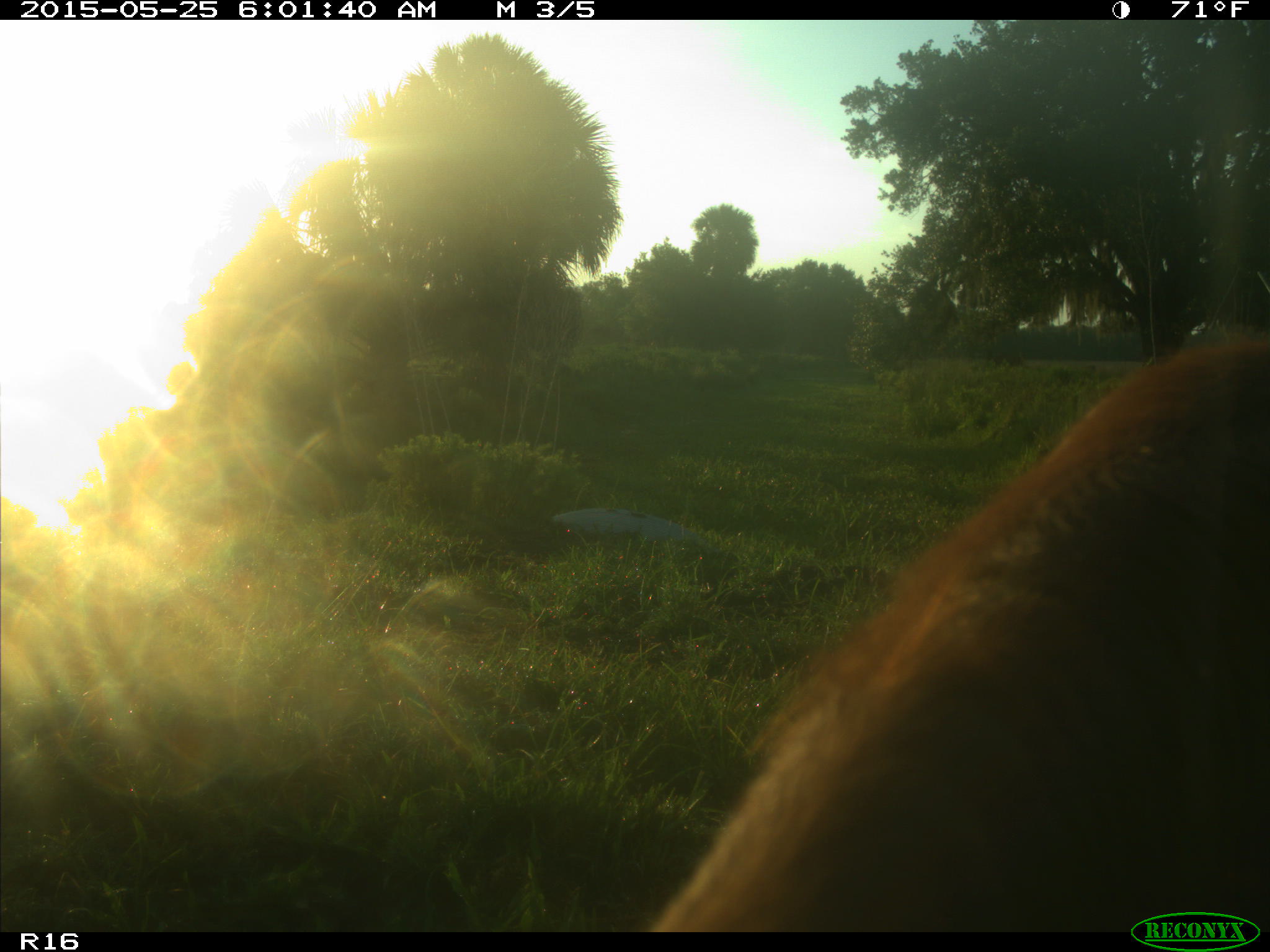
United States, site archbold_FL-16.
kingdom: Animalia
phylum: Chordata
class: Mammalia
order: Artiodactyla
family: Bovidae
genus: Bos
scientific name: Bos taurus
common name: domestic cow